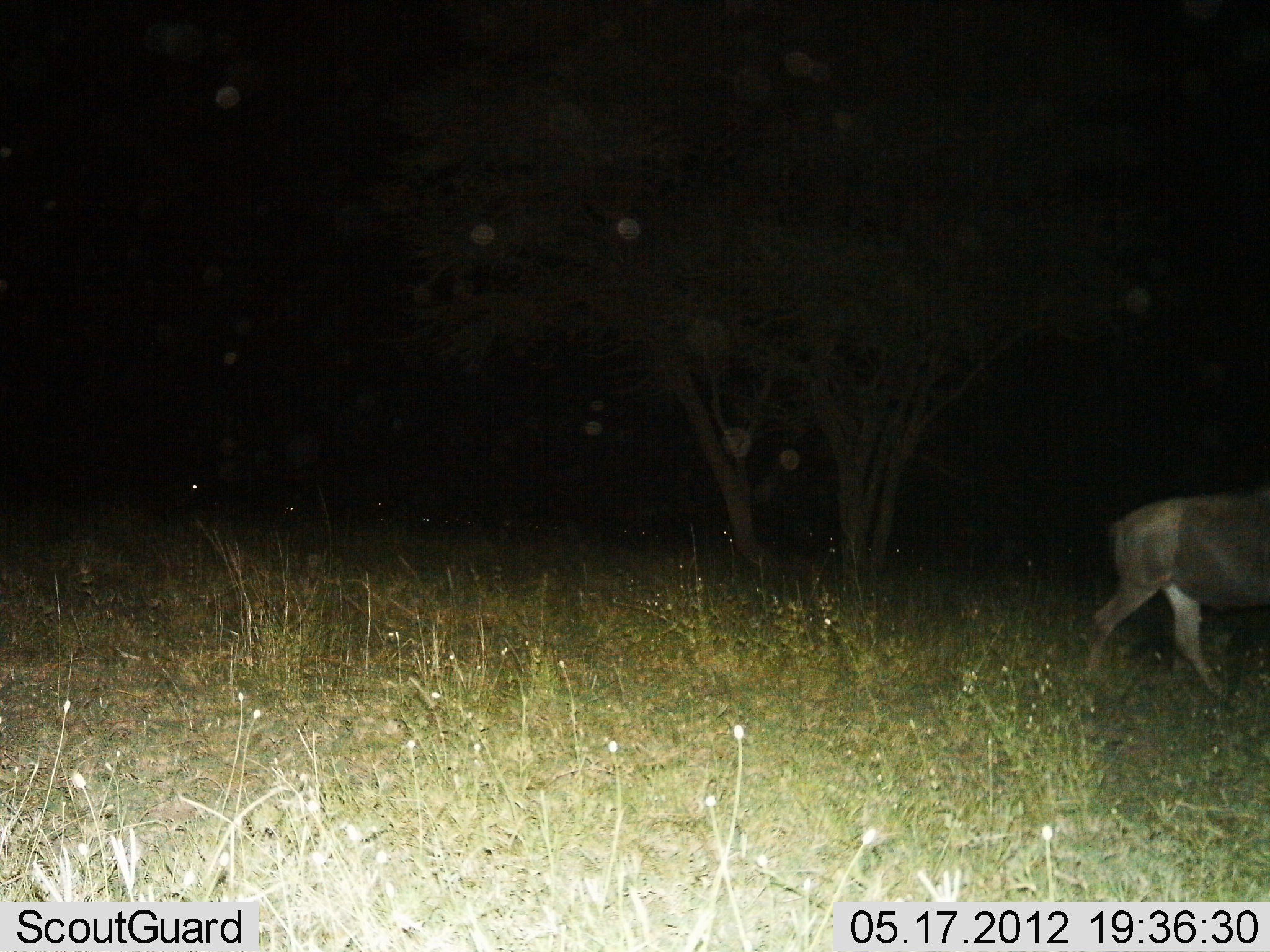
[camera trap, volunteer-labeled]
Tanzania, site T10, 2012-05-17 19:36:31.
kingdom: Animalia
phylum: Chordata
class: Mammalia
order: Artiodactyla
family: Bovidae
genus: Connochaetes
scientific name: Connochaetes taurinus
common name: blue wildebeest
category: wildebeest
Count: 1.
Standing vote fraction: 14%.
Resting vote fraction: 0%.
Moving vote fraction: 100%.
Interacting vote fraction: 0%.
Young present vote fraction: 0%.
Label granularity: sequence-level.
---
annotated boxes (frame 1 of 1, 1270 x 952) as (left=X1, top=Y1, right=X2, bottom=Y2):
animal: (left=1087, top=491, right=1269, bottom=701)